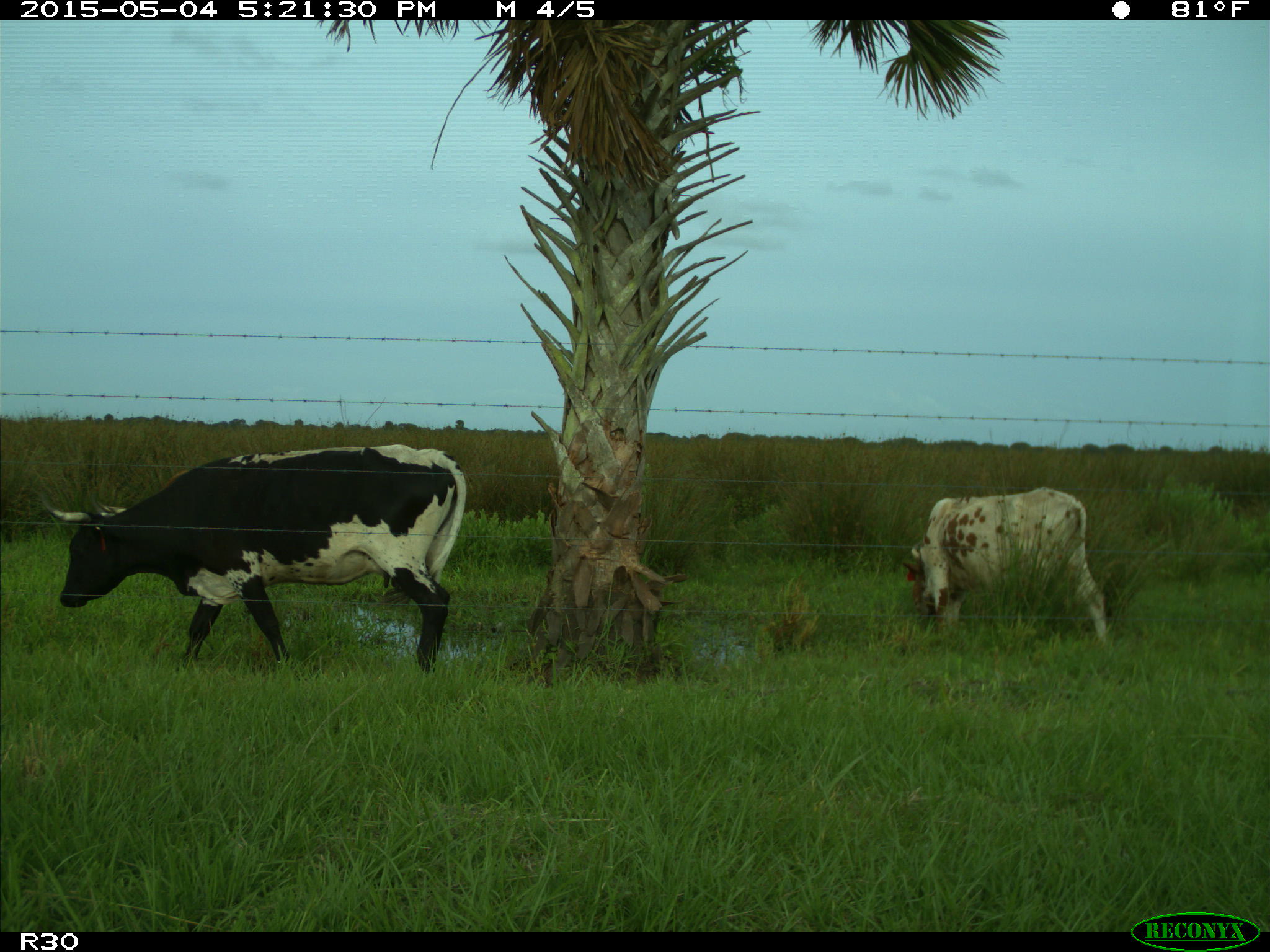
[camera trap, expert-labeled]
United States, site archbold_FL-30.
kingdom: Animalia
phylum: Chordata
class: Mammalia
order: Artiodactyla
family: Bovidae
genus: Bos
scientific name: Bos taurus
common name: domestic cow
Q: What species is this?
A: Bos taurus (domestic cow).